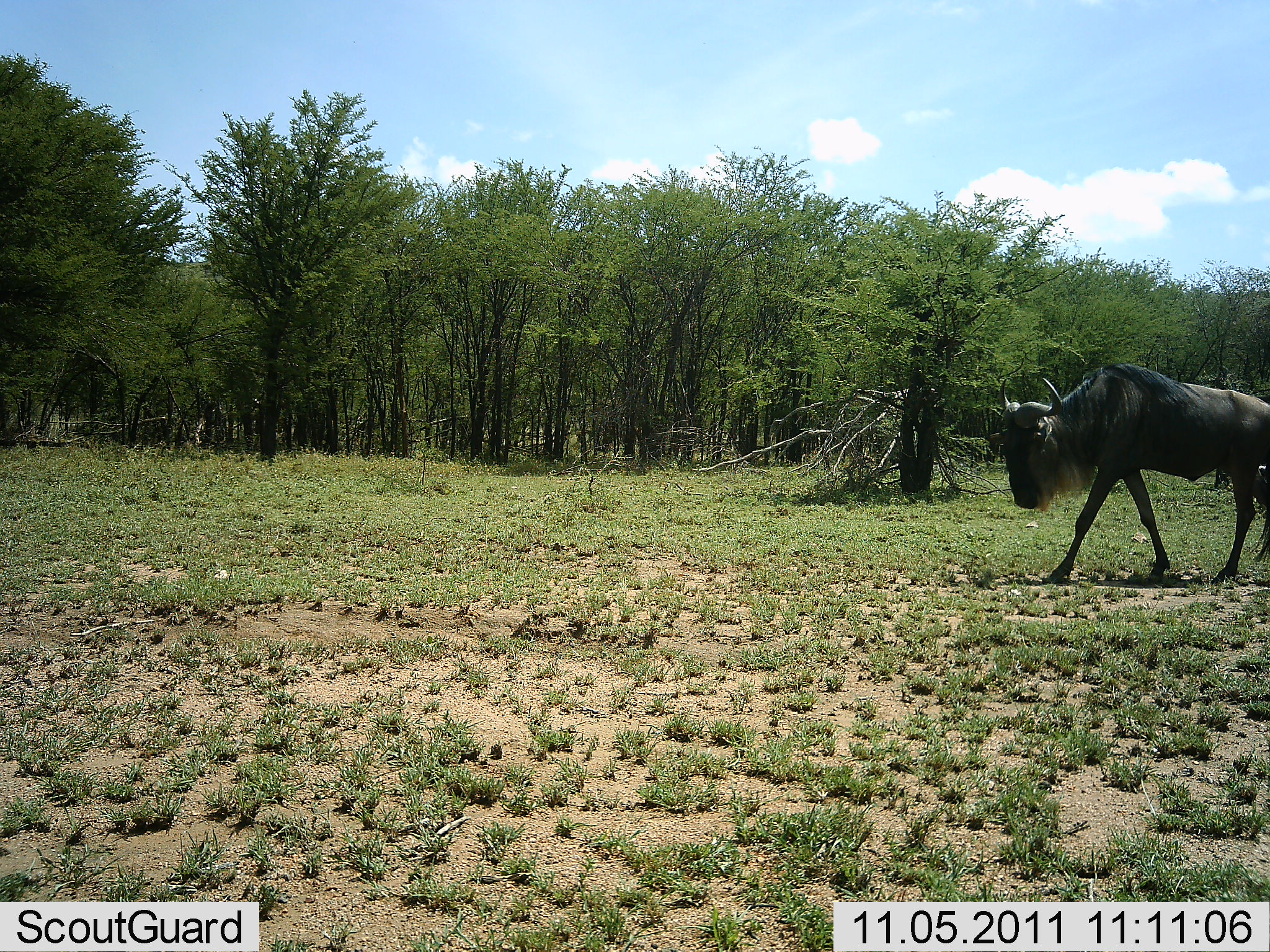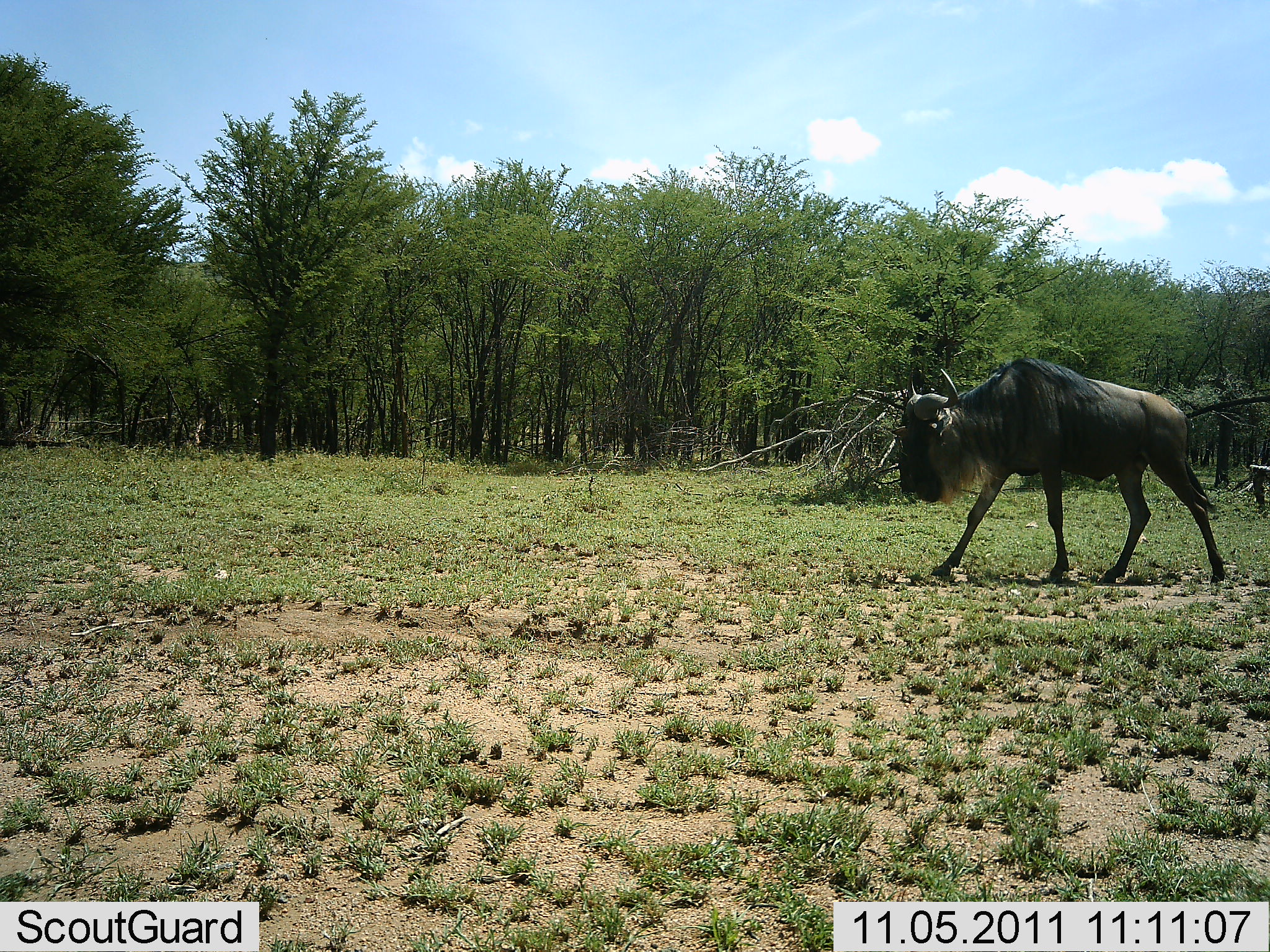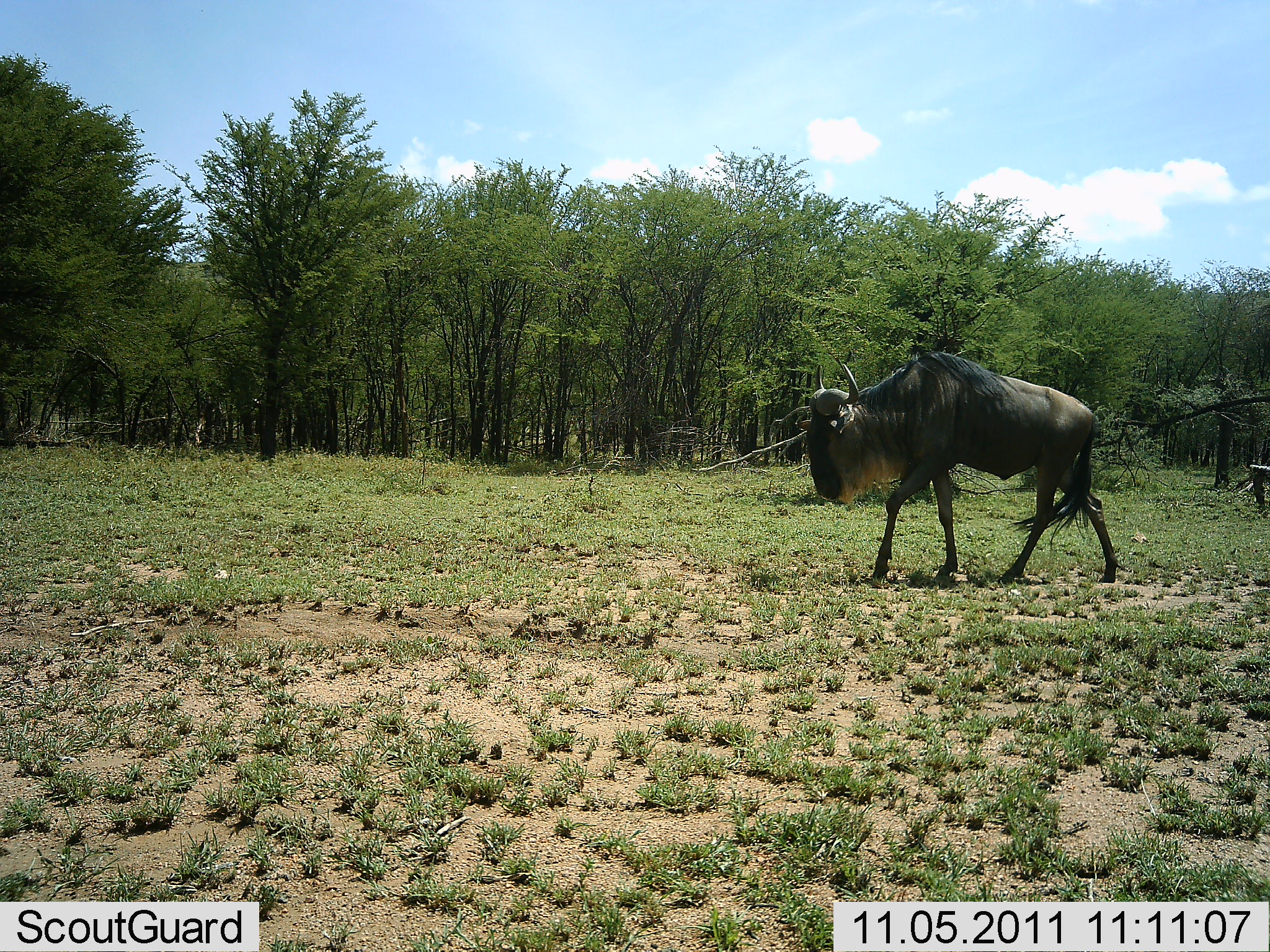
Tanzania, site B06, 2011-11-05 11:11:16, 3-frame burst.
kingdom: Animalia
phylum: Chordata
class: Mammalia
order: Artiodactyla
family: Bovidae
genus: Connochaetes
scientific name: Connochaetes taurinus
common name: blue wildebeest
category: wildebeest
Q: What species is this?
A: Wildebeest (blue wildebeest) (Connochaetes taurinus).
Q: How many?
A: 1.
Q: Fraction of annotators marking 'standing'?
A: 0%.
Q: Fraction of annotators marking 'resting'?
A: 0%.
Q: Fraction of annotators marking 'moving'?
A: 100%.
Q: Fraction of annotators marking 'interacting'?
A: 0%.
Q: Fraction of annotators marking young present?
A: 0%.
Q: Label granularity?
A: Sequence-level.